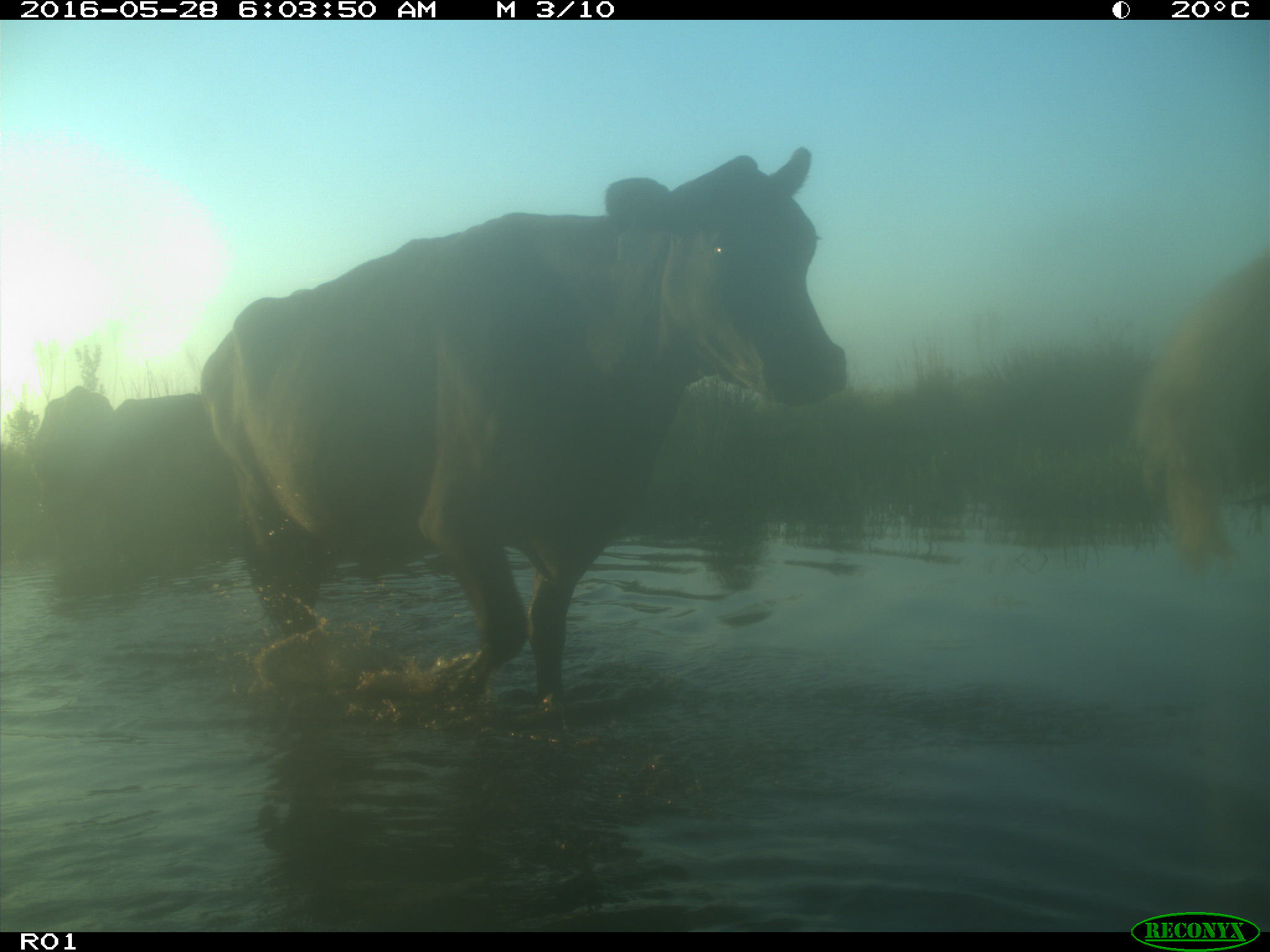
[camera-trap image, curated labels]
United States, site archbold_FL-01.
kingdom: Animalia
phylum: Chordata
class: Mammalia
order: Artiodactyla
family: Bovidae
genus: Bos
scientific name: Bos taurus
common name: domestic cow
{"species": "Bos taurus (domestic cow)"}